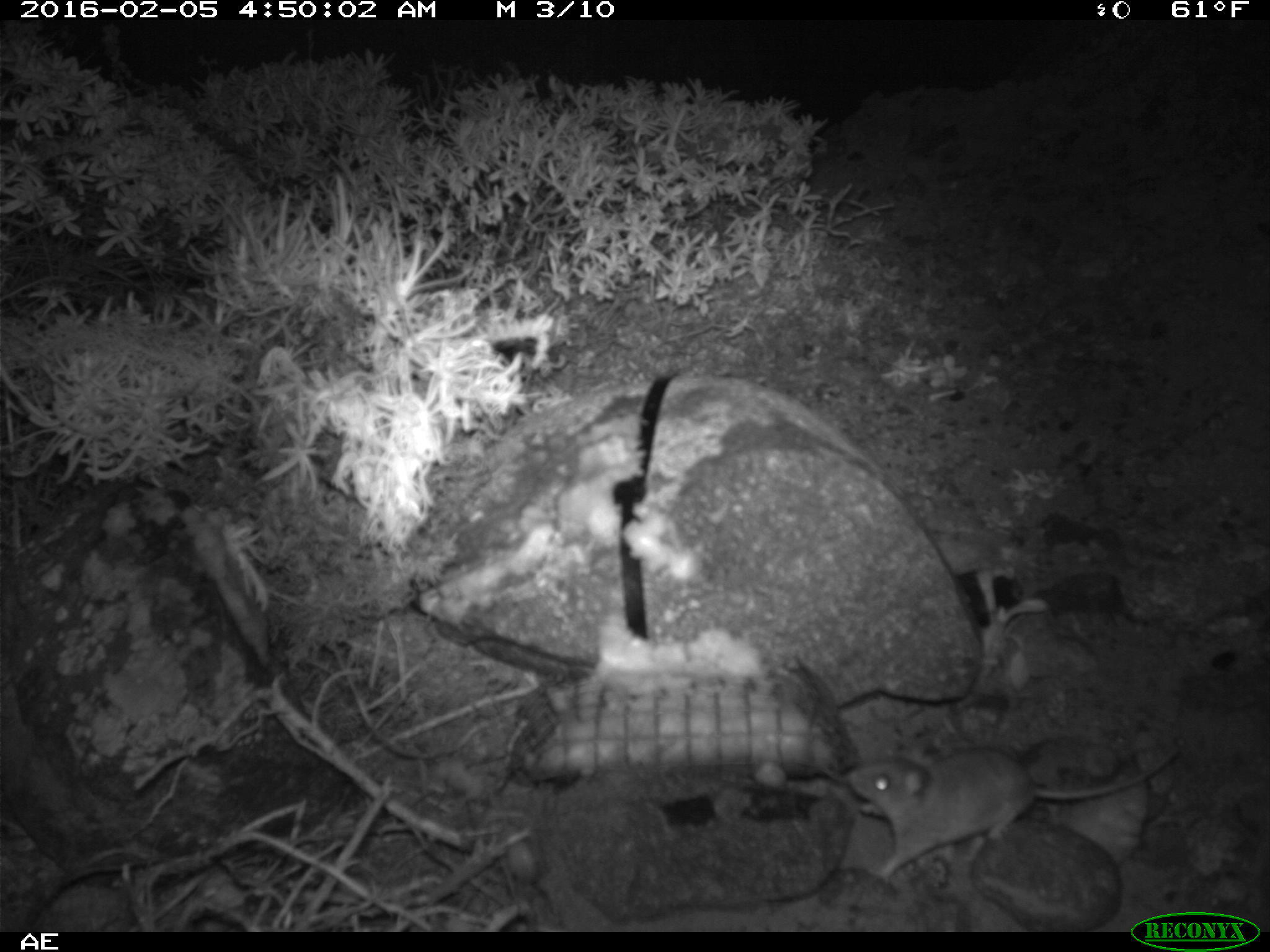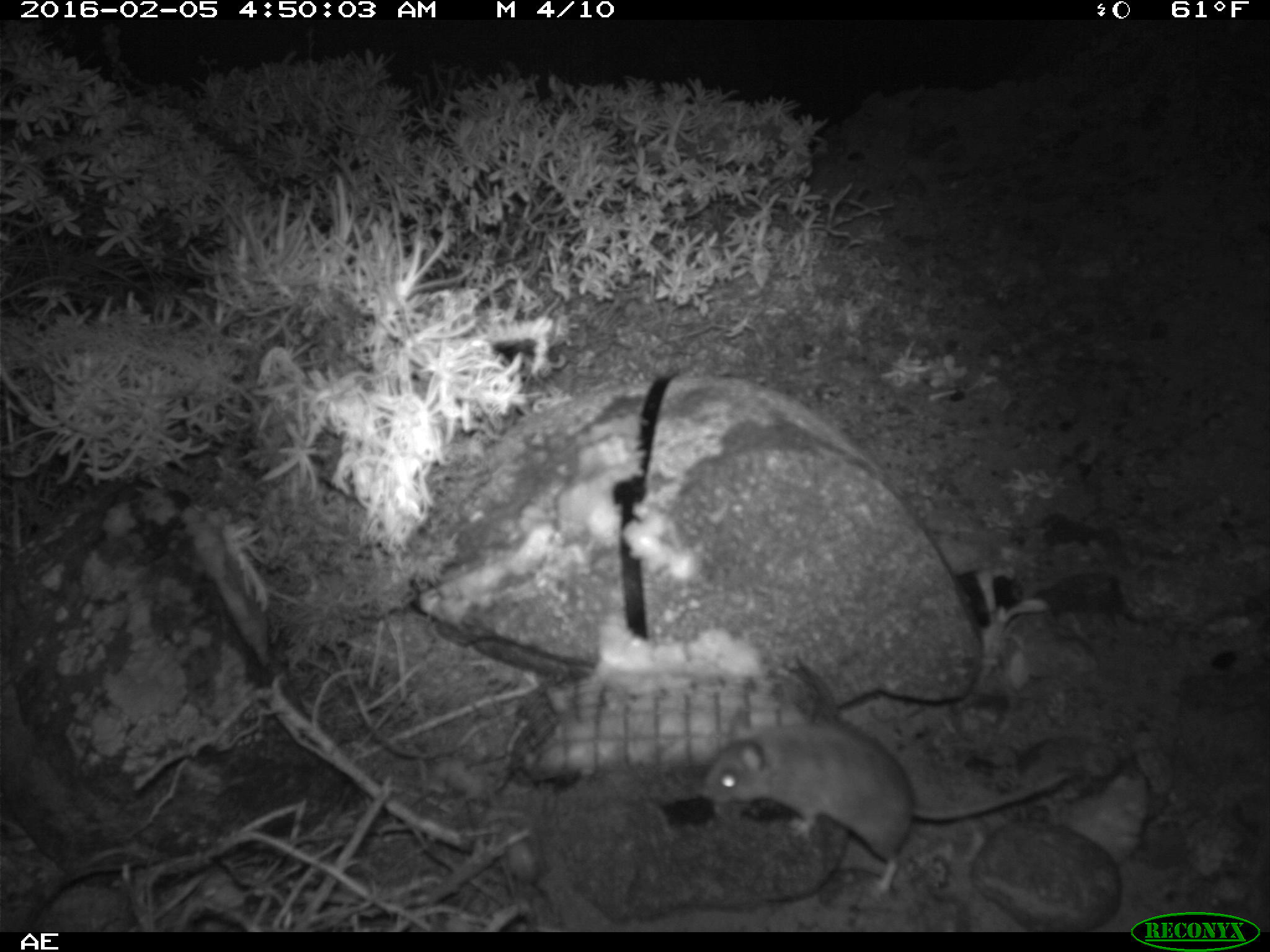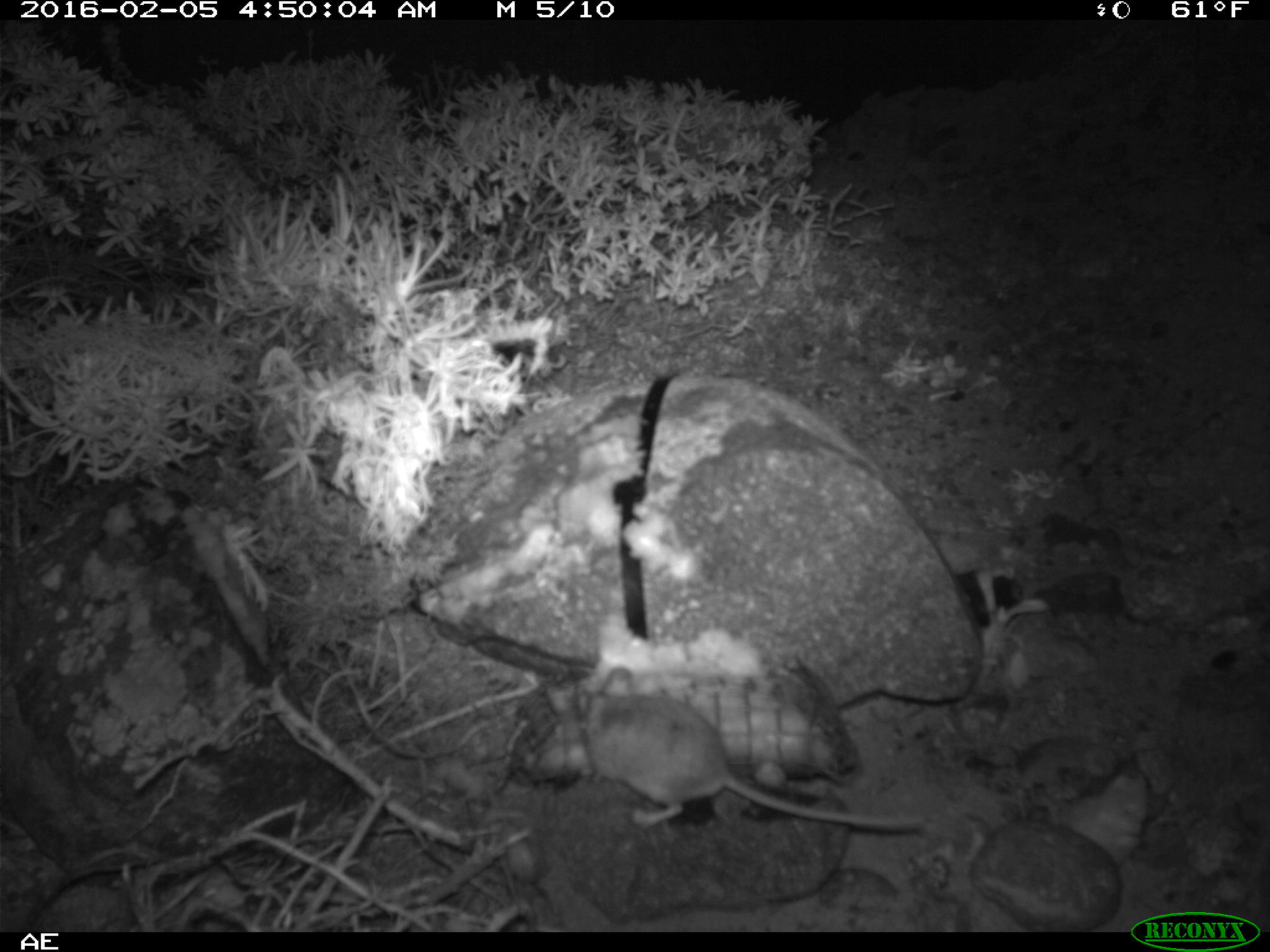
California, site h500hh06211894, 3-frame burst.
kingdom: Animalia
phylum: Chordata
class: Mammalia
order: Rodentia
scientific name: Rodentia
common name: rodent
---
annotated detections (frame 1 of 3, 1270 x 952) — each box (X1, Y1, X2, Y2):
rodent: (850, 741, 1186, 879)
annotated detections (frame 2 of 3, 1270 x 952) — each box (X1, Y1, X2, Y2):
rodent: (697, 721, 1075, 894)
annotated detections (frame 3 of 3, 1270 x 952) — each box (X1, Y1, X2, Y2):
rodent: (571, 664, 928, 829)